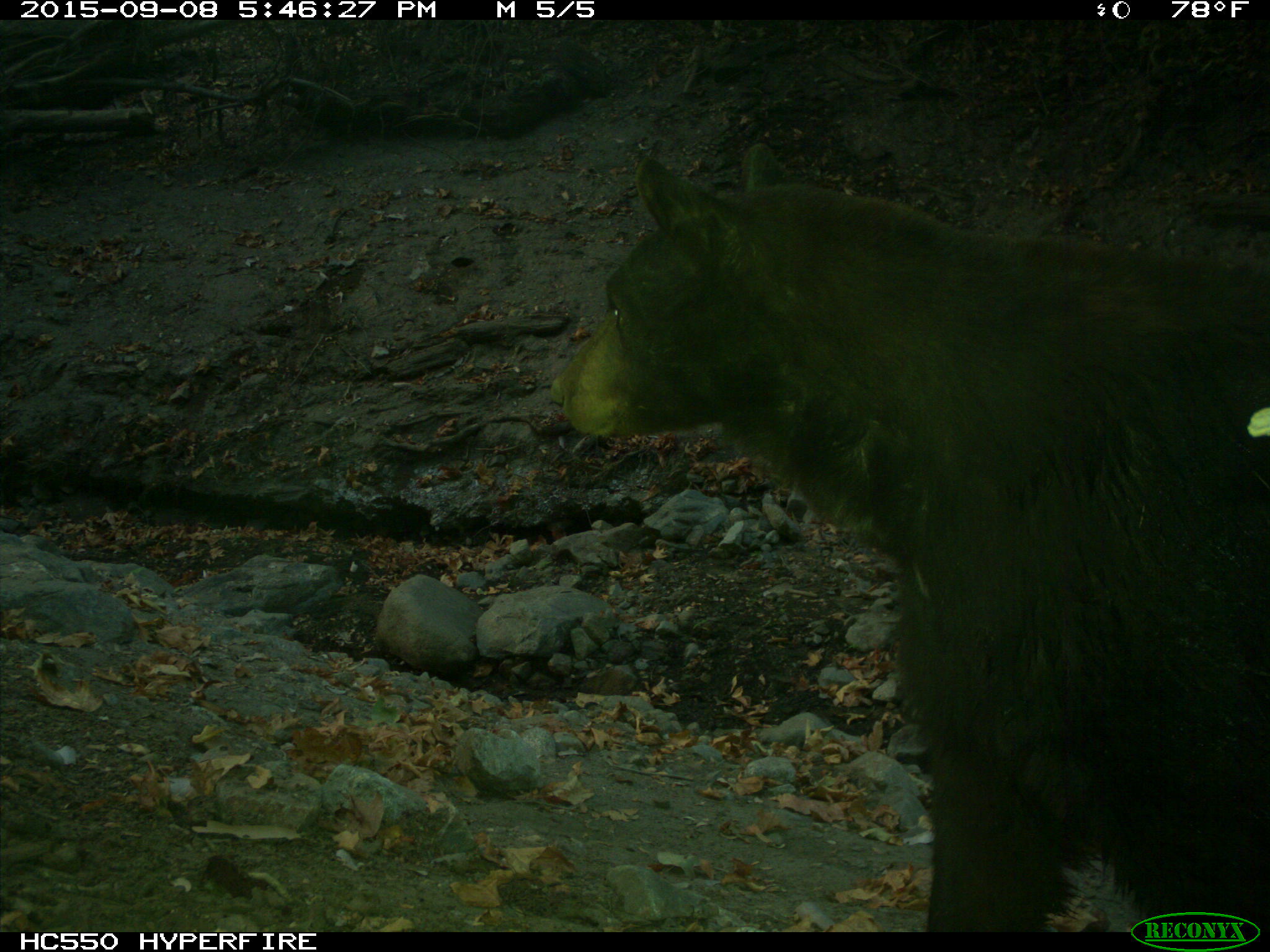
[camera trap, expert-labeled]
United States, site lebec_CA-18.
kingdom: Animalia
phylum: Chordata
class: Mammalia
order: Carnivora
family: Ursidae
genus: Ursus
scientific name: Ursus americanus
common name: american black bear